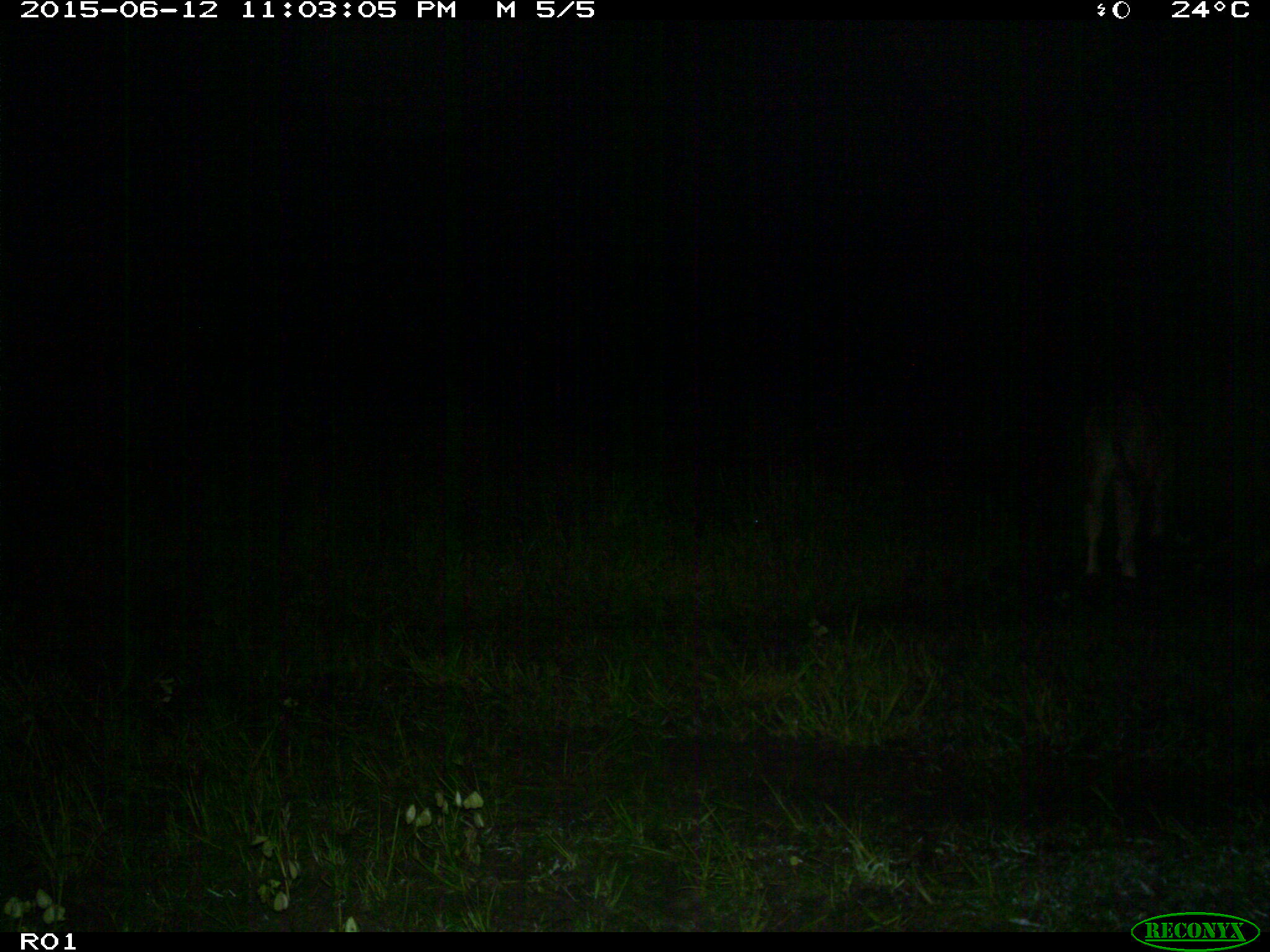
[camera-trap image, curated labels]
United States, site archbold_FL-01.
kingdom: Animalia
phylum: Chordata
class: Mammalia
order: Artiodactyla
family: Bovidae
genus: Bos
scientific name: Bos taurus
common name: domestic cow